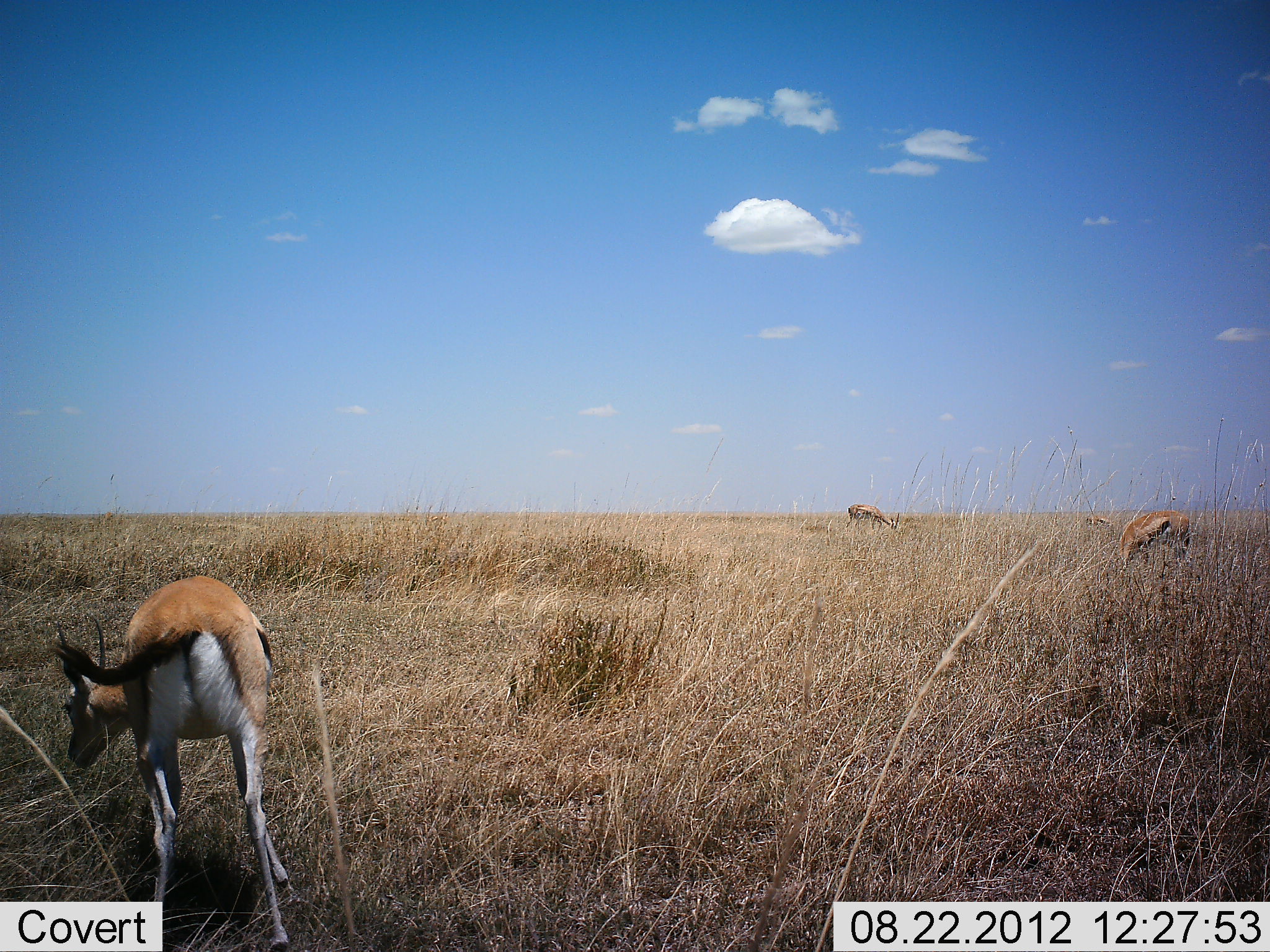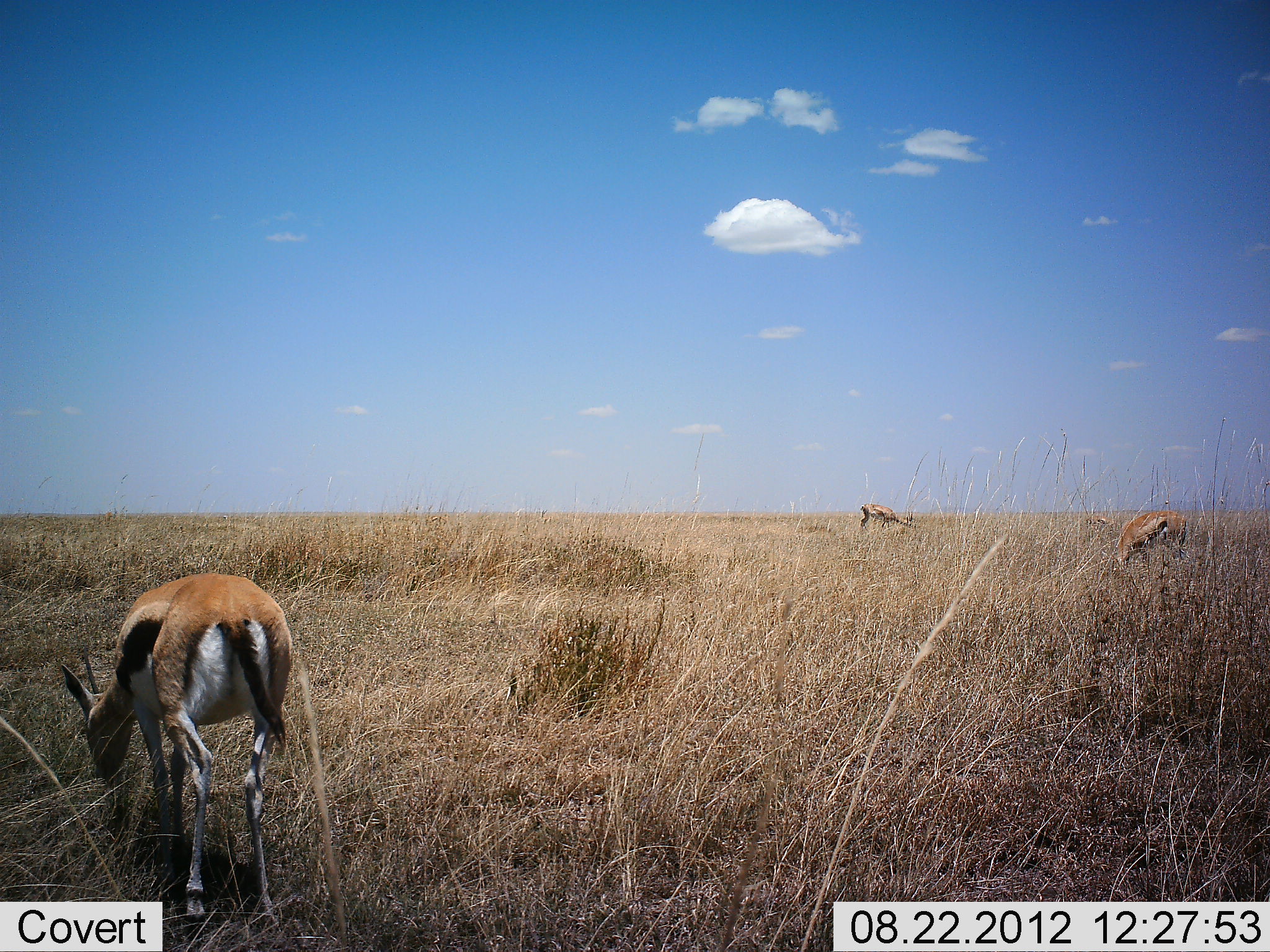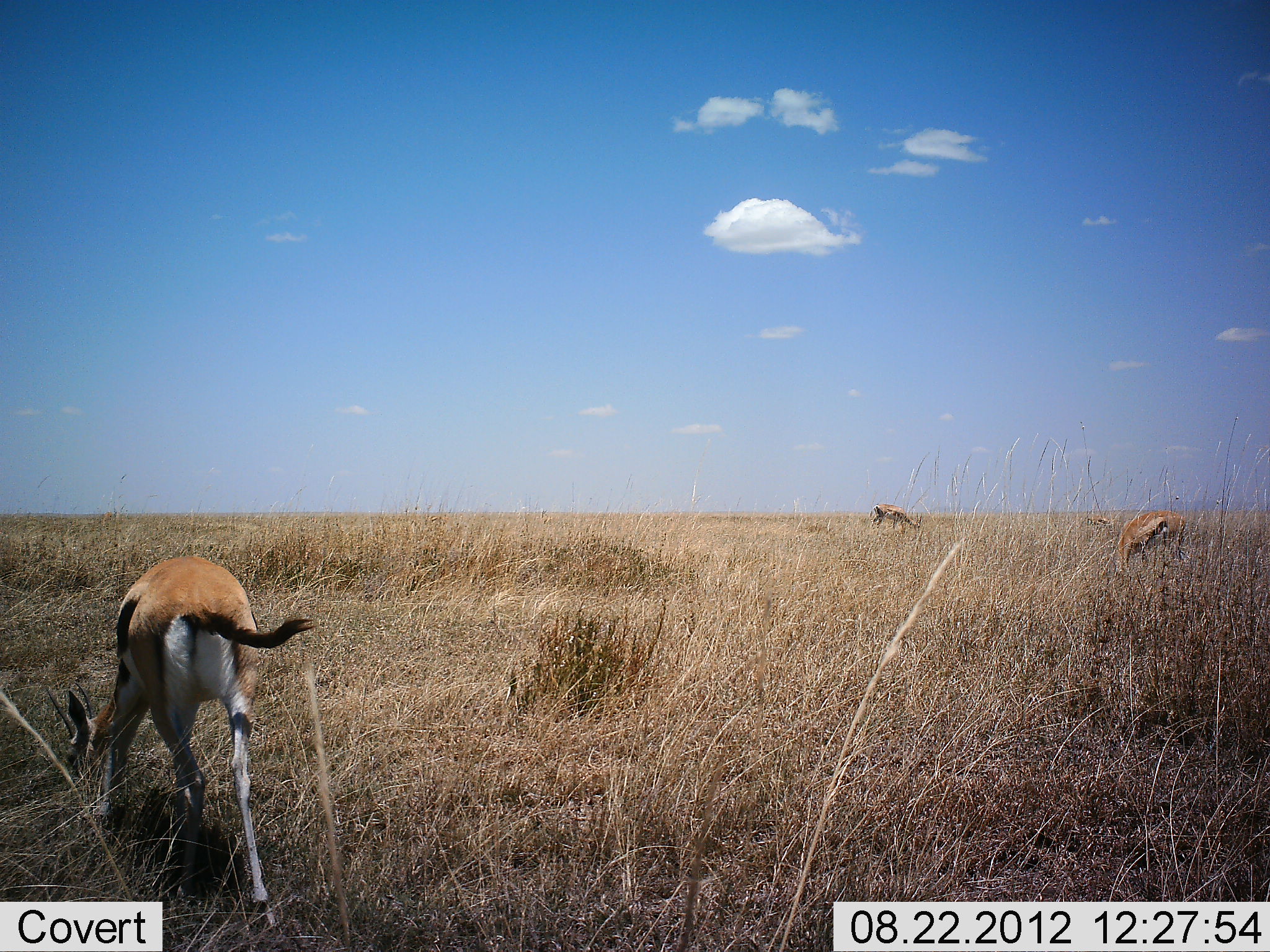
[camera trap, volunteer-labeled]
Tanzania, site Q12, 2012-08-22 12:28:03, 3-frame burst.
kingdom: Animalia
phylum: Chordata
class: Mammalia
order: Artiodactyla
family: Bovidae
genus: Eudorcas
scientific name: Eudorcas thomsonii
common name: thomson's gazelle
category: gazellethomsons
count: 4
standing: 30%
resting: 0%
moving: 20%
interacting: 0%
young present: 0%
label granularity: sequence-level